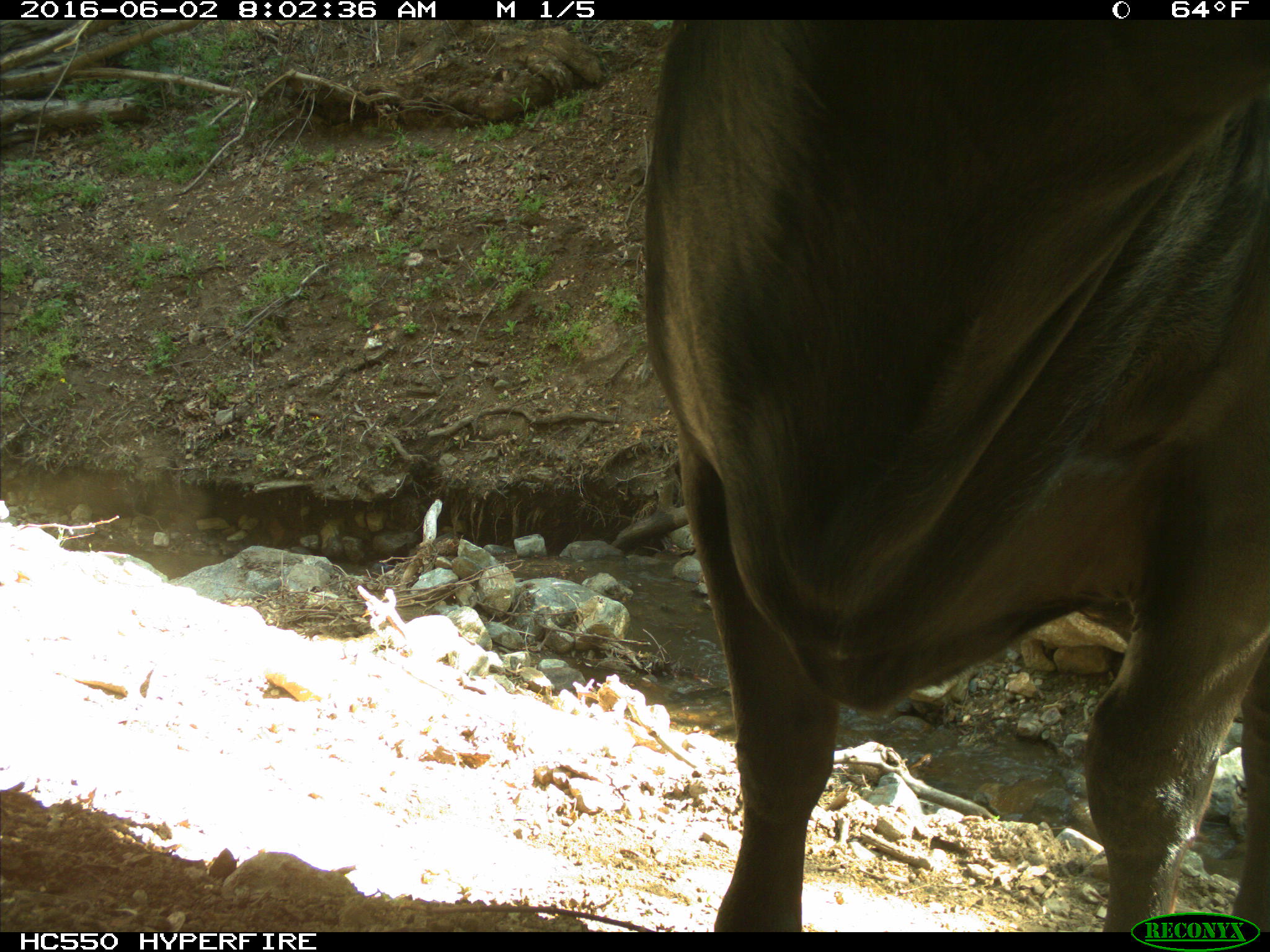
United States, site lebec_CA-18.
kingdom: Animalia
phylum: Chordata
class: Mammalia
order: Artiodactyla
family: Bovidae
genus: Bos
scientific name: Bos taurus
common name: domestic cow